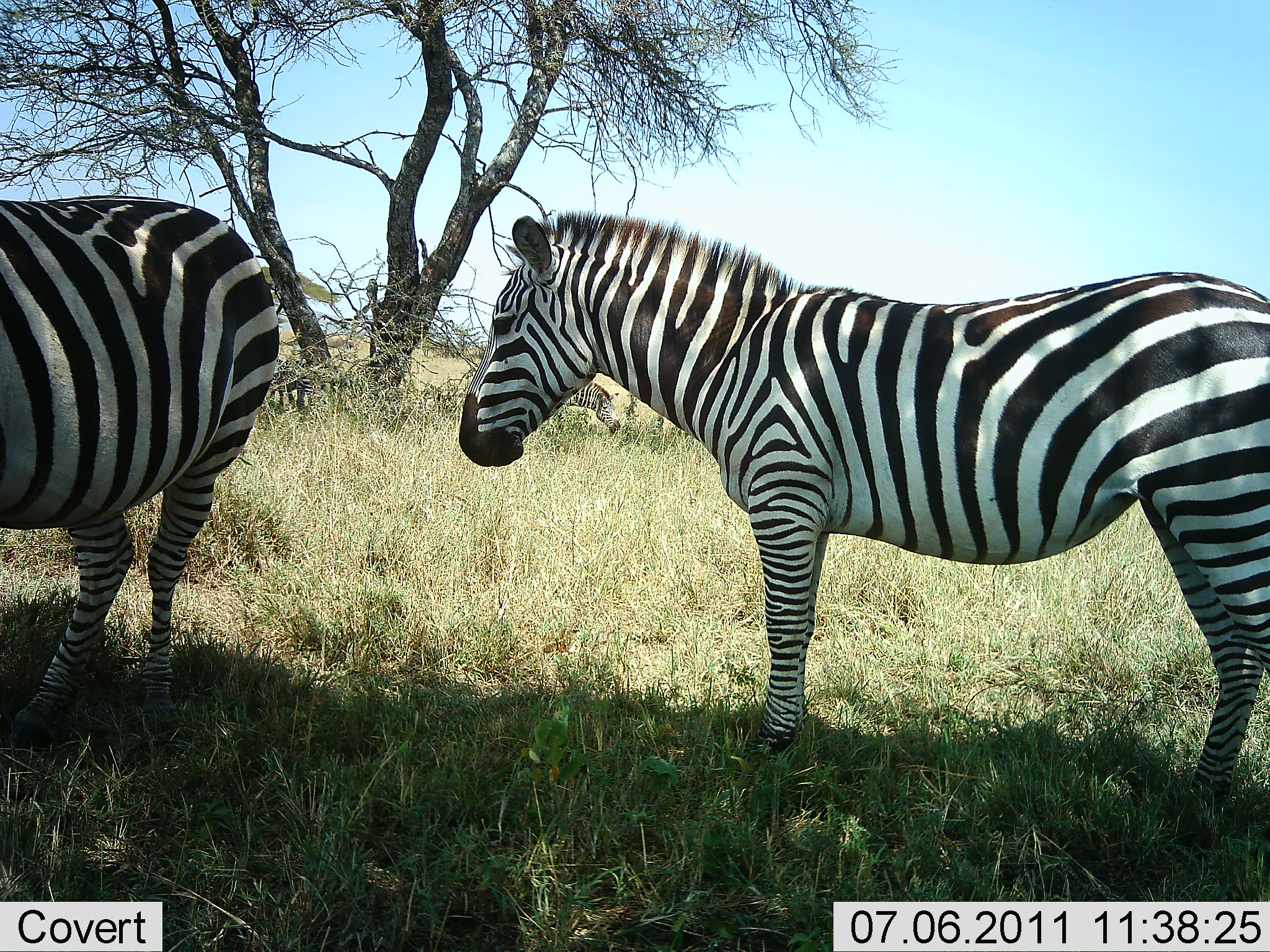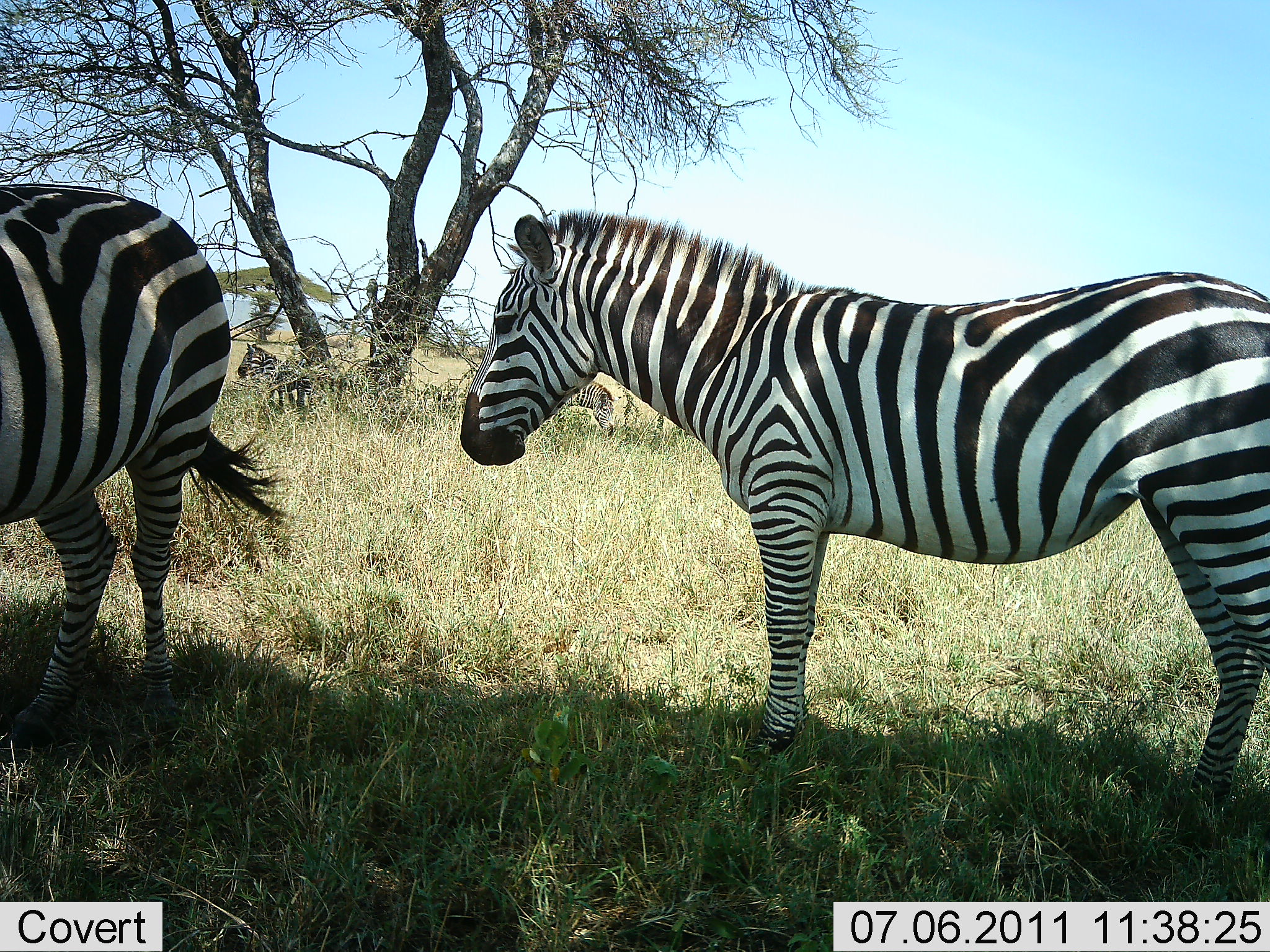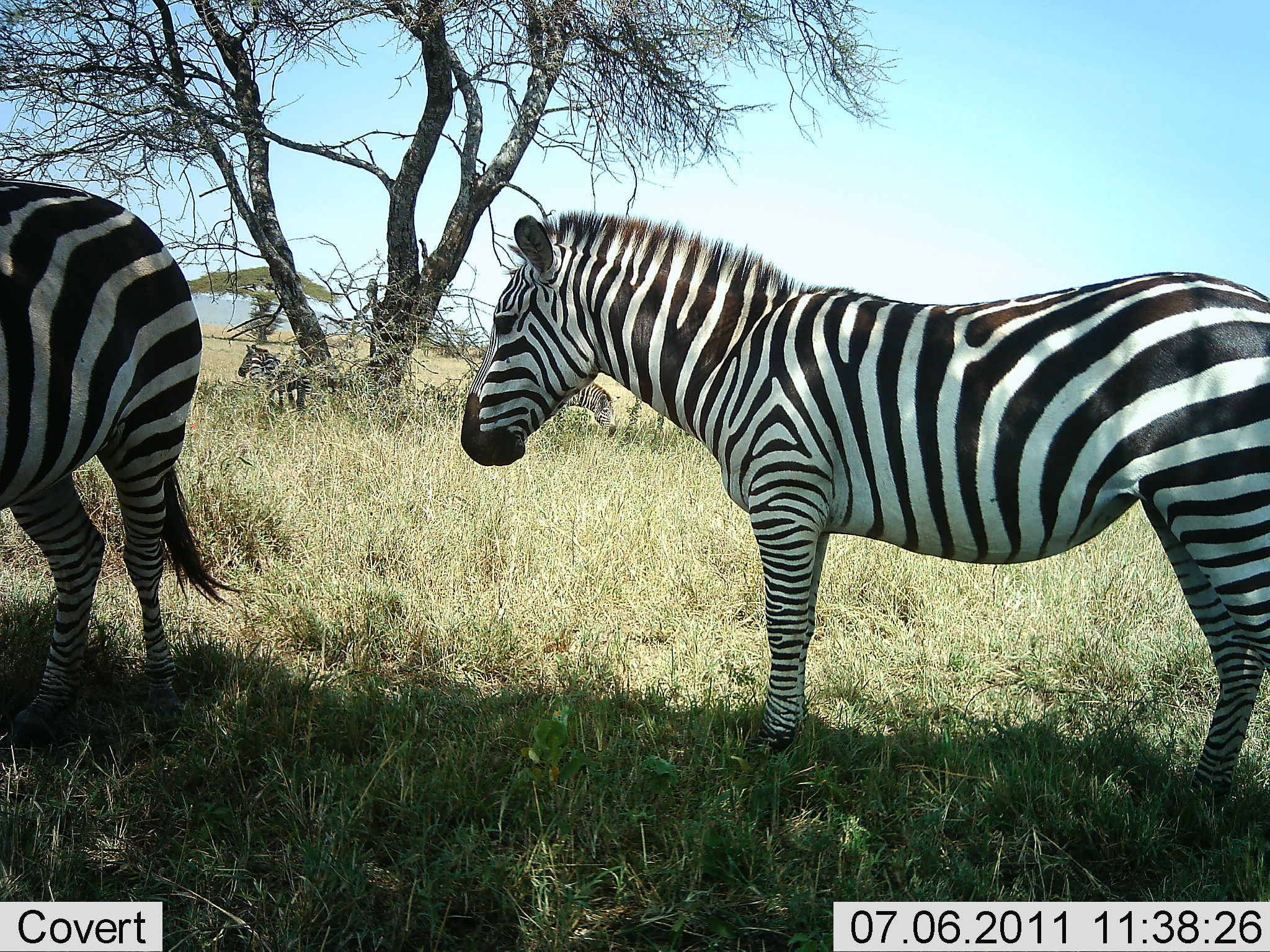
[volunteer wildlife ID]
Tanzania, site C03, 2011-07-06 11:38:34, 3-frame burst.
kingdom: Animalia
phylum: Chordata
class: Mammalia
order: Perissodactyla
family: Equidae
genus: Equus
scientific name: Equus quagga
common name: plains zebra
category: zebra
Zebra (plains zebra) (Equus quagga), count 4. Behavior (volunteer vote fractions): standing 100%, resting 0%, moving 0%, interacting 10%. Young present (vote fraction): 0%. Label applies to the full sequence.